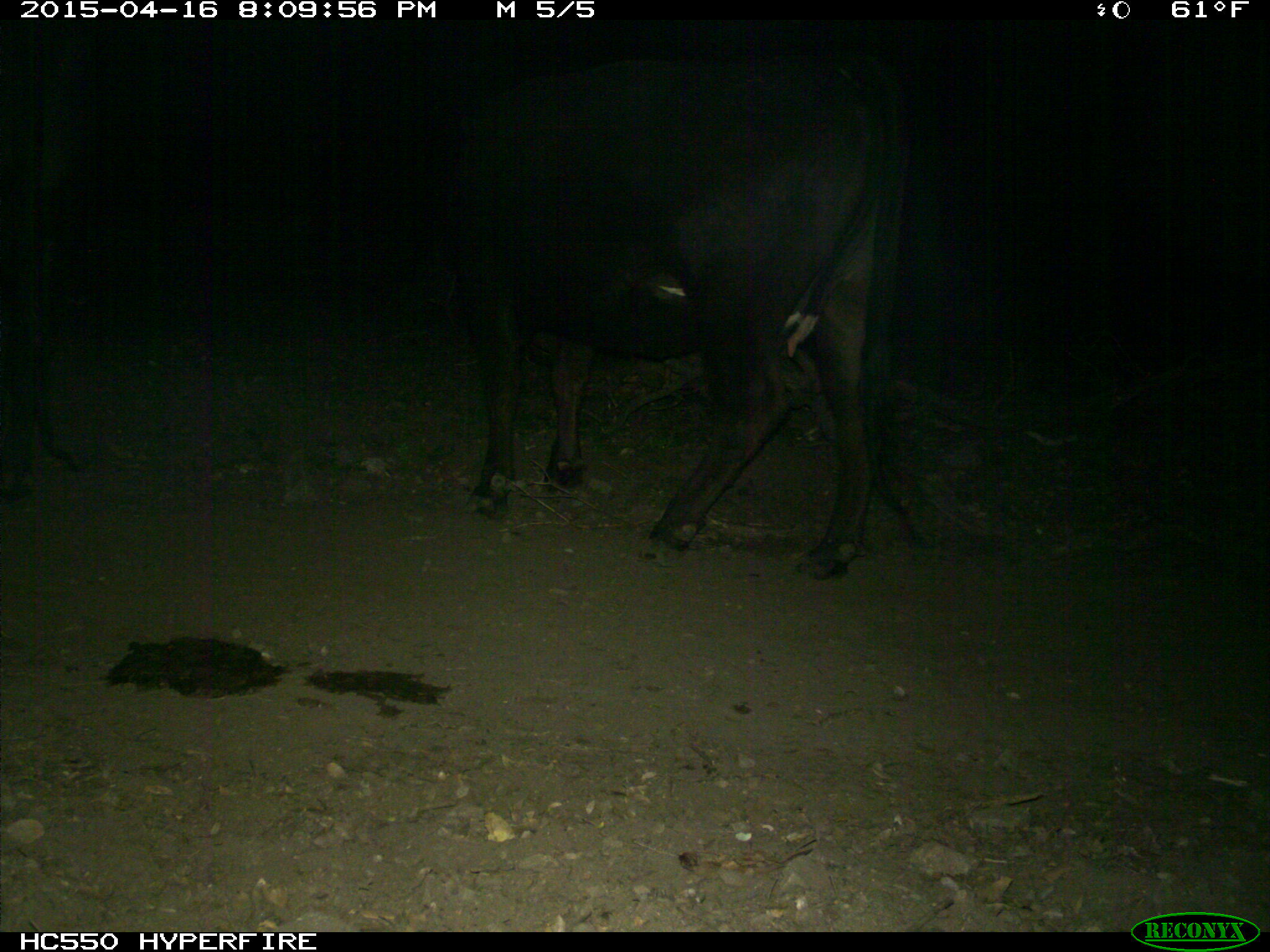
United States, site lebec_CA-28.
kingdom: Animalia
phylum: Chordata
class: Mammalia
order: Artiodactyla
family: Bovidae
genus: Bos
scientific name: Bos taurus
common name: domestic cow